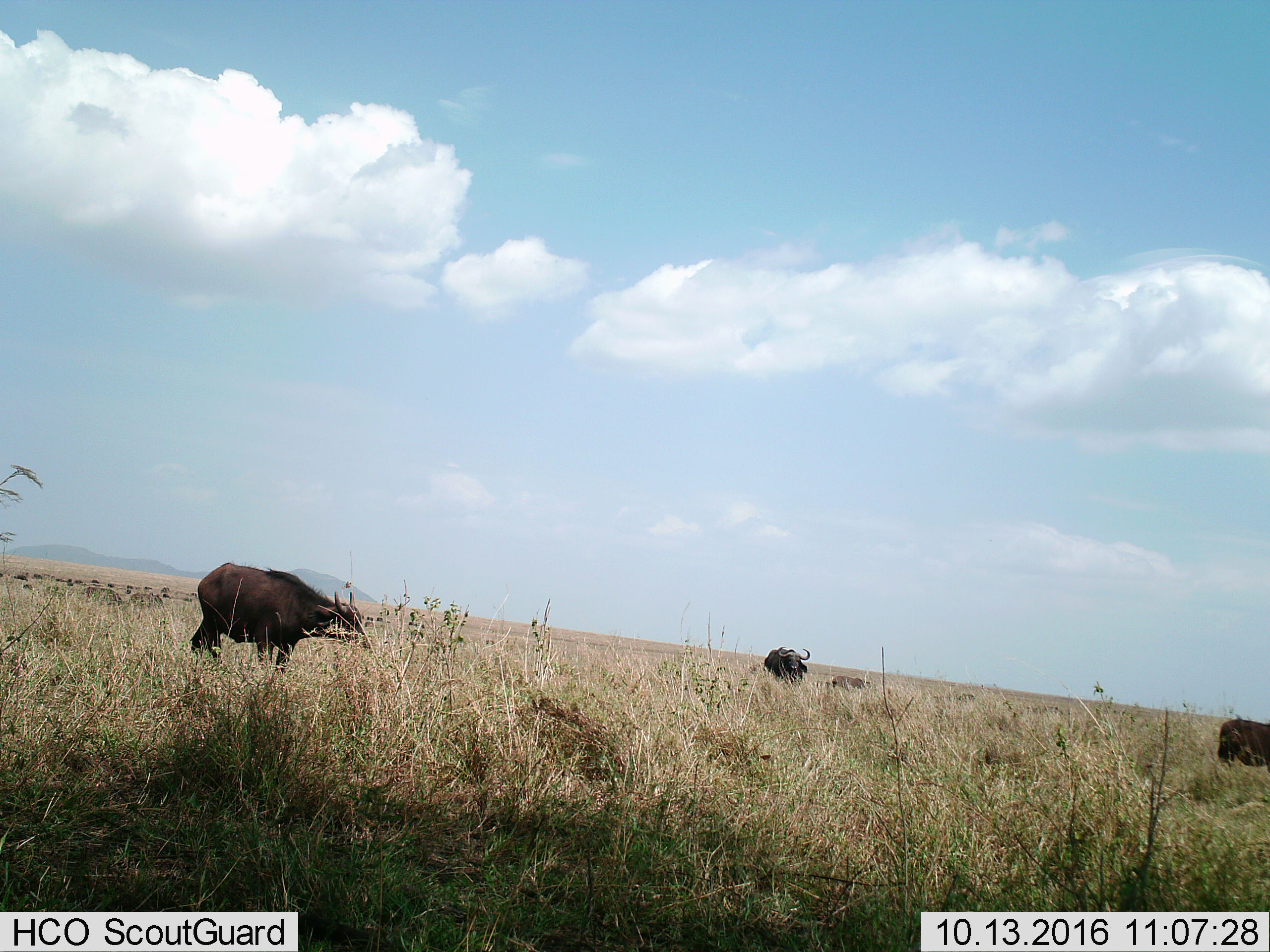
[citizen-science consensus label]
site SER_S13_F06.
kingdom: Animalia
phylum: Chordata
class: Mammalia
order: Artiodactyla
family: Bovidae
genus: Syncerus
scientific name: Syncerus caffer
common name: african buffalo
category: buffalo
Buffalo (african buffalo) (Syncerus caffer), count 4. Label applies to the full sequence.